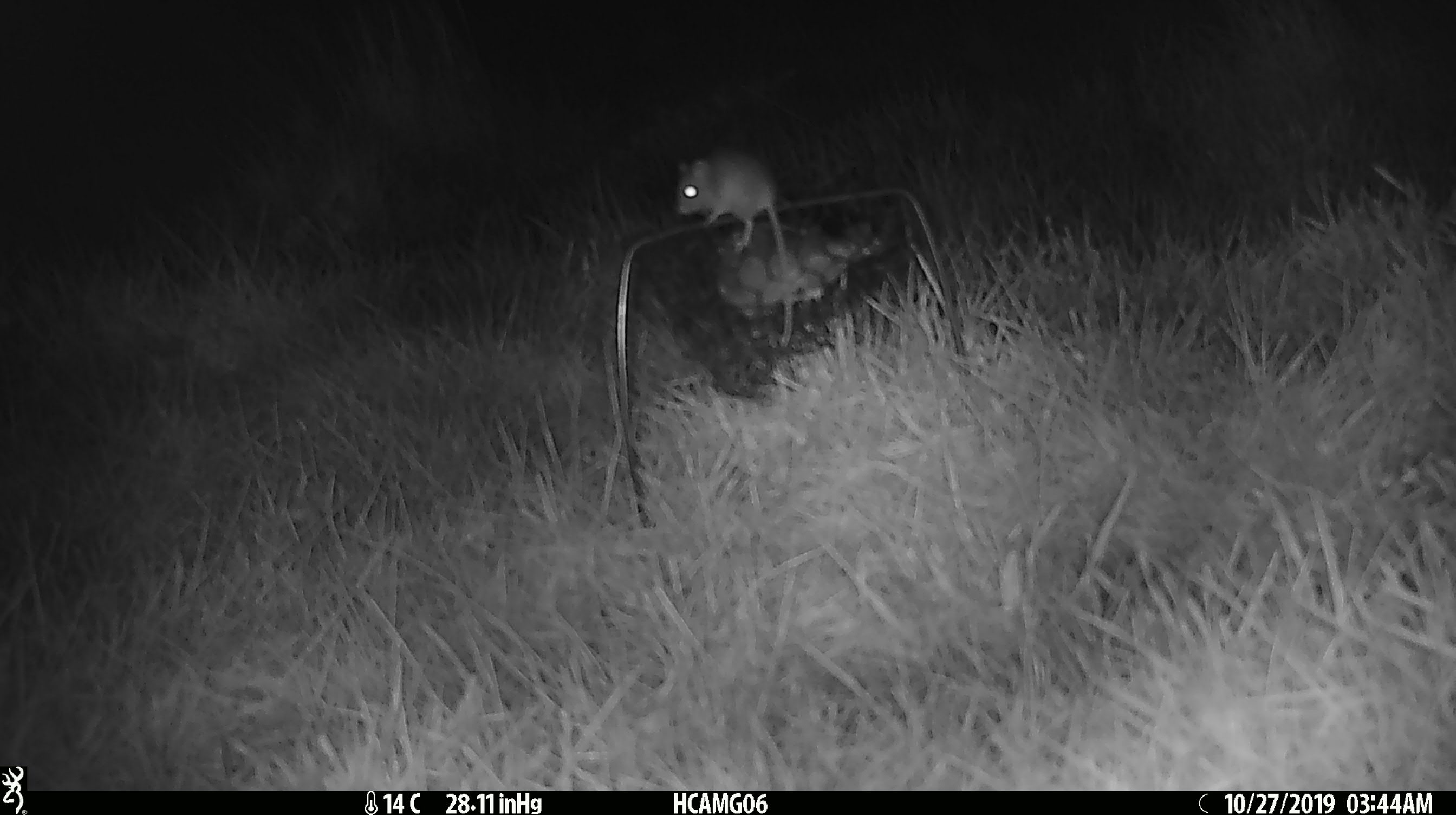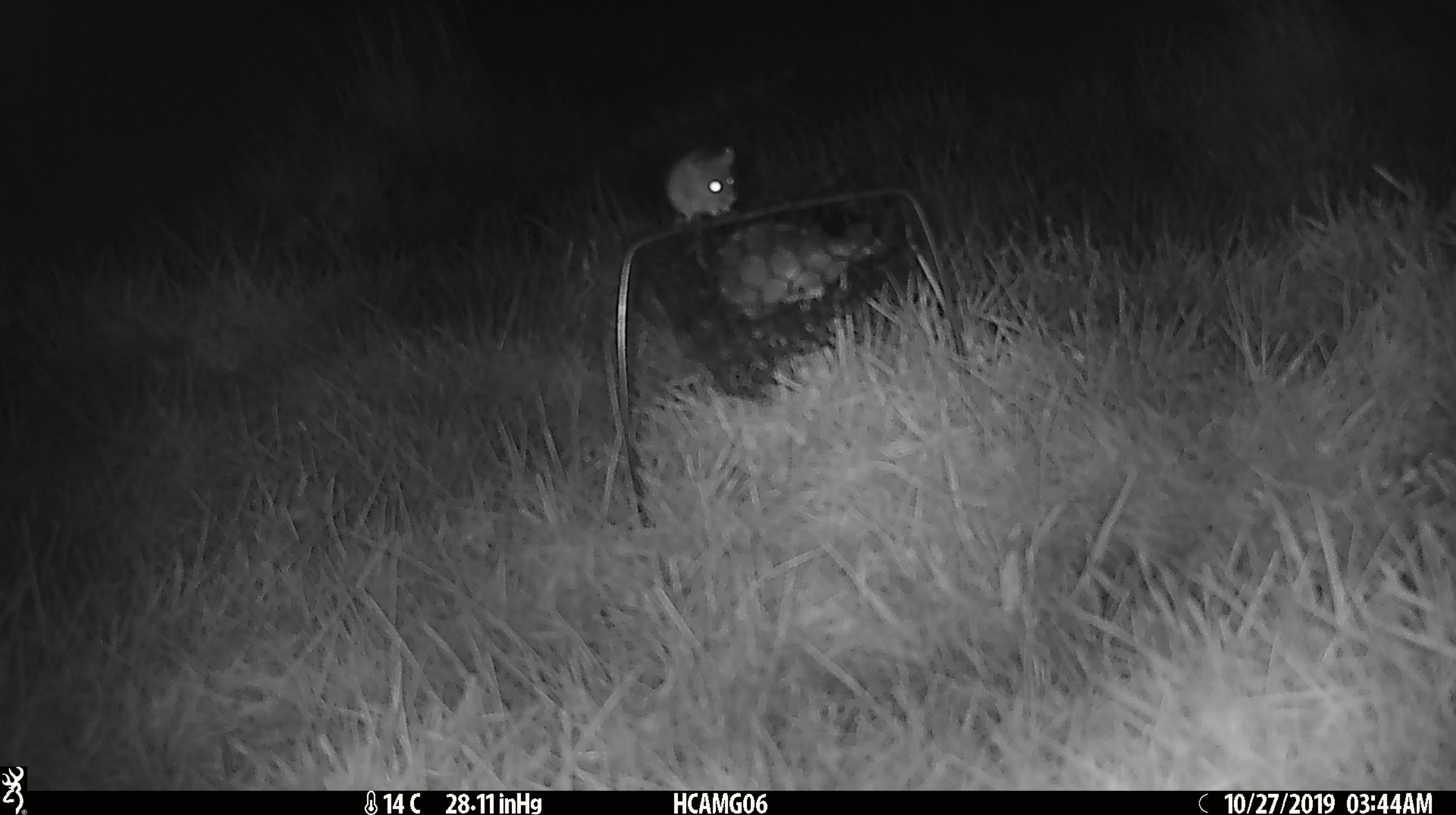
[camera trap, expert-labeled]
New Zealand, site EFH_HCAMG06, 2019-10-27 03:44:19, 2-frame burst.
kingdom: Animalia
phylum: Chordata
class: Mammalia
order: Rodentia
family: Muridae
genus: Mus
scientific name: Mus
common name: mouse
Mouse (Mus).